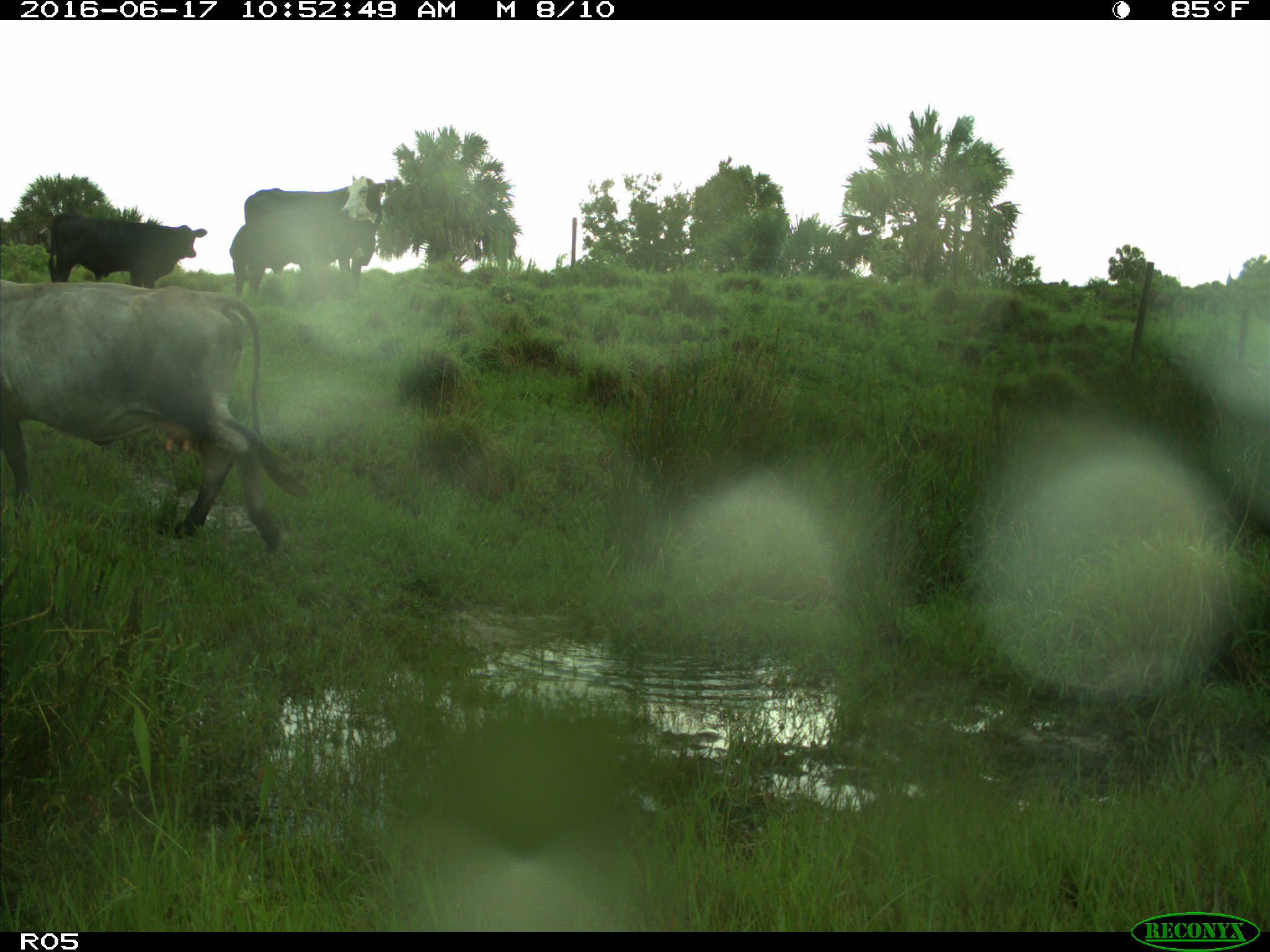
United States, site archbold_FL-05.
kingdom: Animalia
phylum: Chordata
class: Mammalia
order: Artiodactyla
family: Bovidae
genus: Bos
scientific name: Bos taurus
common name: domestic cow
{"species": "Bos taurus (domestic cow)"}